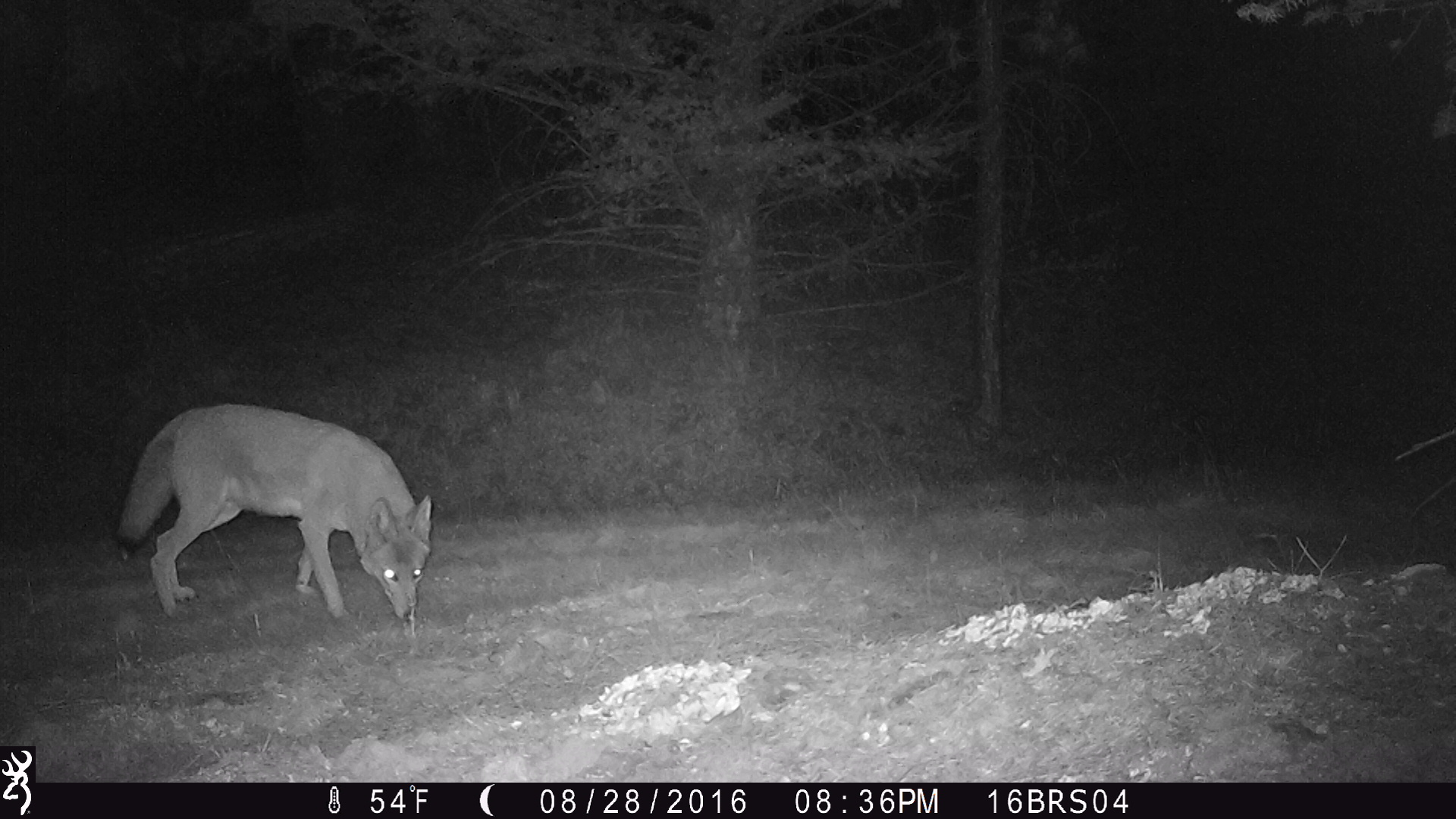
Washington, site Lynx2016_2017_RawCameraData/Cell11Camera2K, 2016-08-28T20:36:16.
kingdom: Animalia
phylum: Chordata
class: Mammalia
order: Carnivora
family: Canidae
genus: Canis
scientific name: Canis latrans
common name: coyote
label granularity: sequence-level